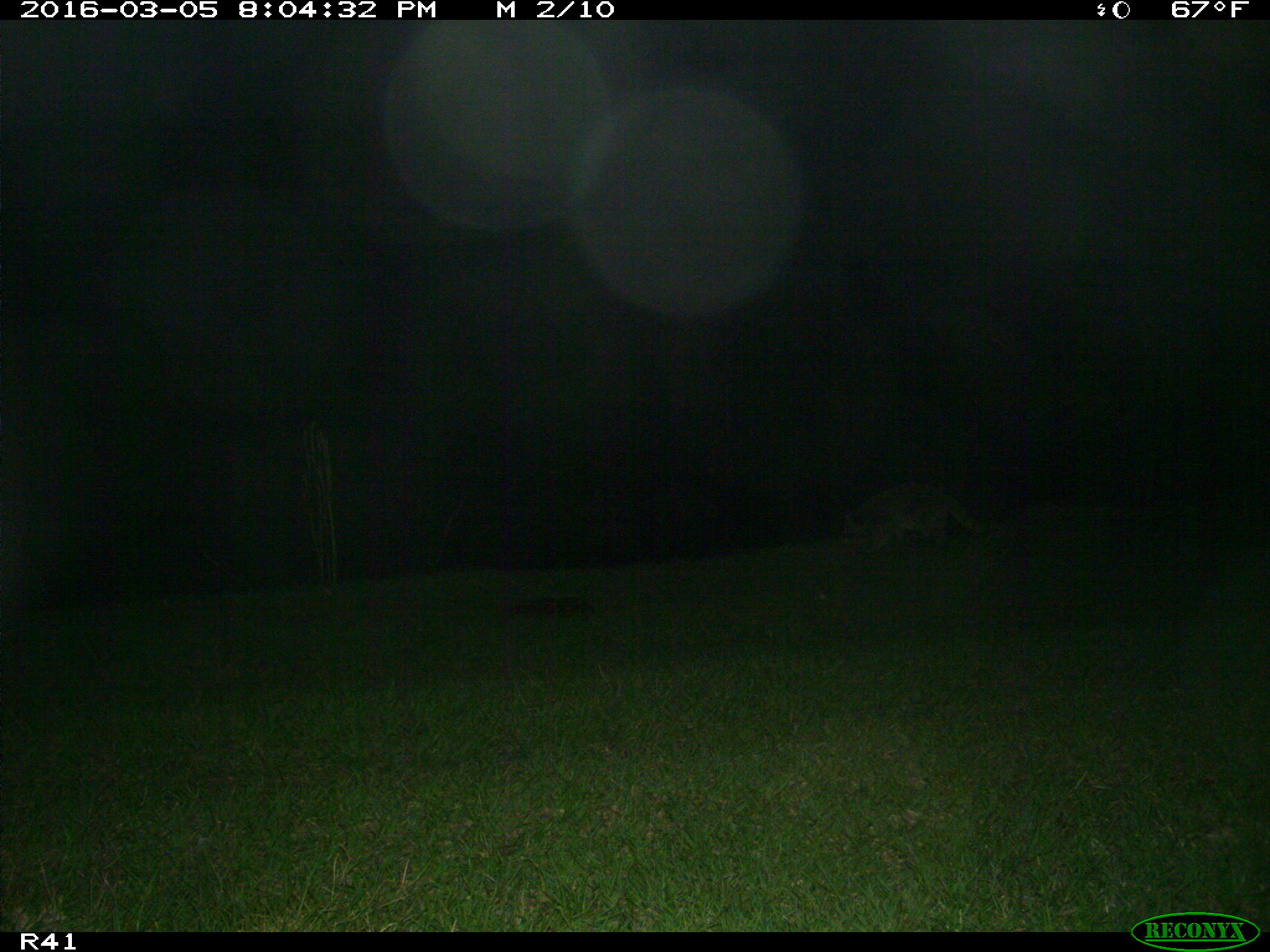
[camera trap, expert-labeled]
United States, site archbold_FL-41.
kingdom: Animalia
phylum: Chordata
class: Mammalia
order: Carnivora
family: Procyonidae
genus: Procyon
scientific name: Procyon lotor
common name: common raccoon